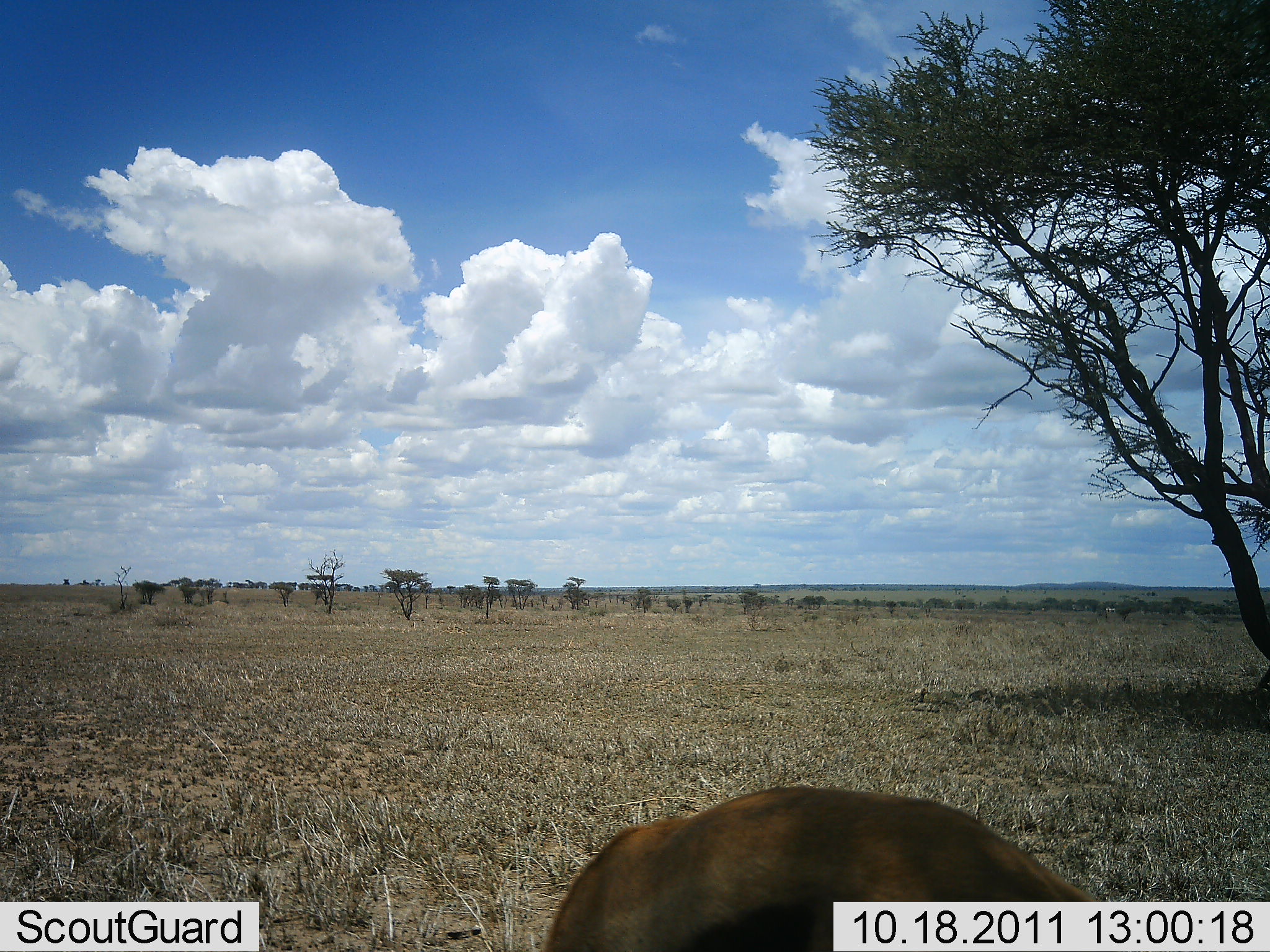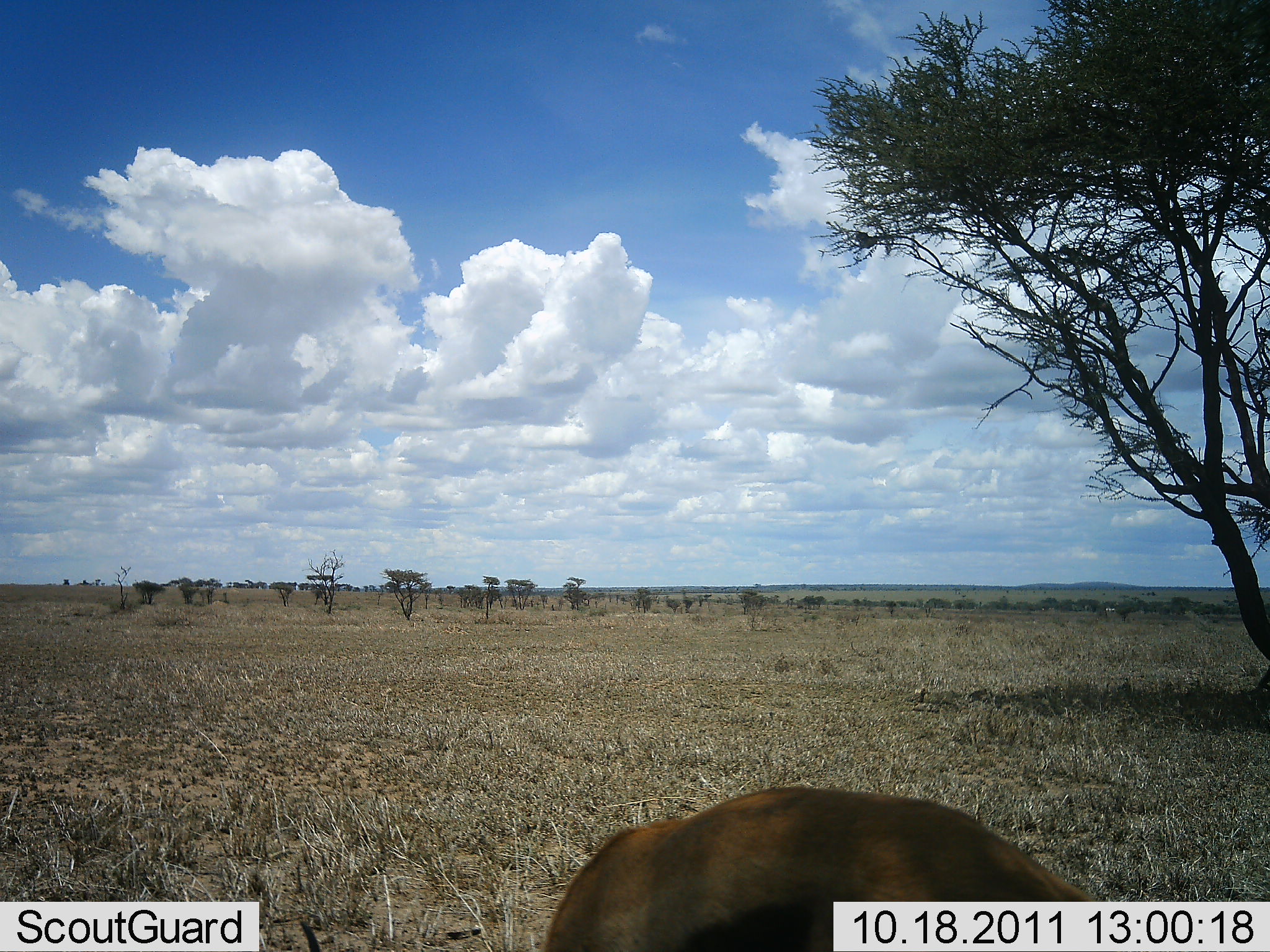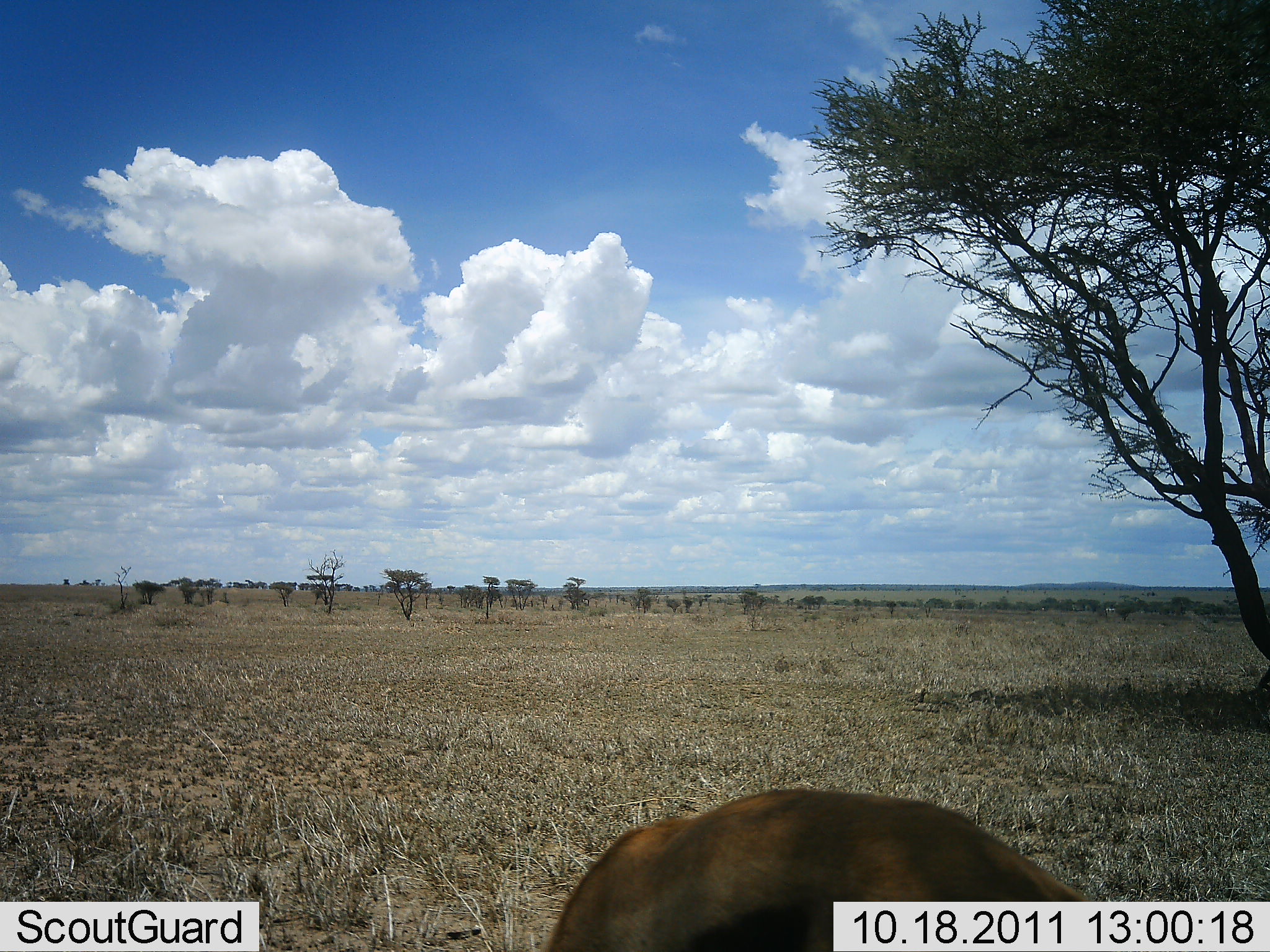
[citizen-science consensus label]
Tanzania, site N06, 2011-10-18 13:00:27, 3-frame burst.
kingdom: Animalia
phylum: Chordata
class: Mammalia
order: Carnivora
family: Felidae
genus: Panthera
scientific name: Panthera leo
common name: lion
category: lionfemale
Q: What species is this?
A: Lionfemale (lion) (Panthera leo).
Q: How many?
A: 1.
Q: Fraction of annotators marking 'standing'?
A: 67%.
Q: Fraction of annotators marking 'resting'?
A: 33%.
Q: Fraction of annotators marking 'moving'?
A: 0%.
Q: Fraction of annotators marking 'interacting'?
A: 0%.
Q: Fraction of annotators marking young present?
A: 0%.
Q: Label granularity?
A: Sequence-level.